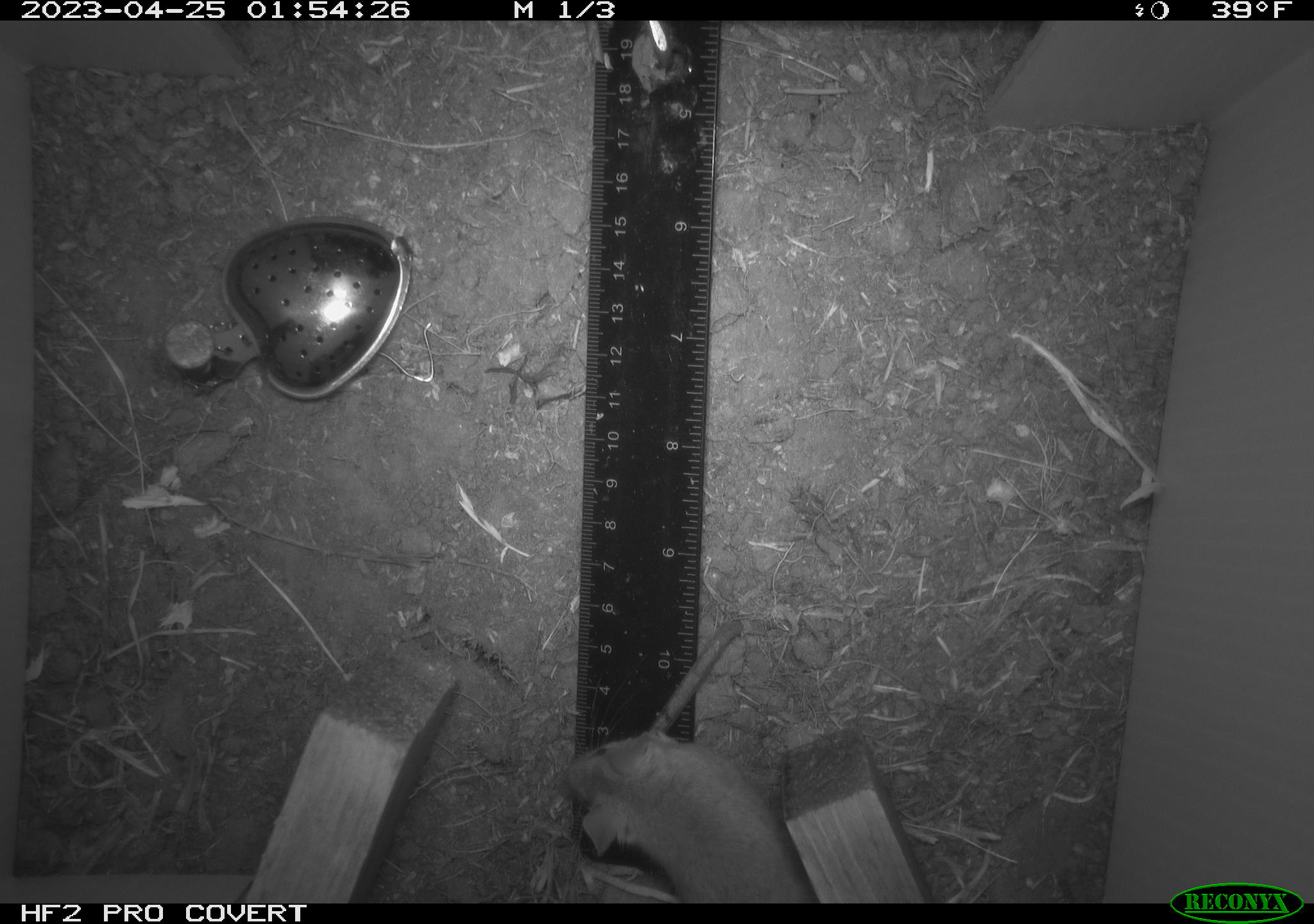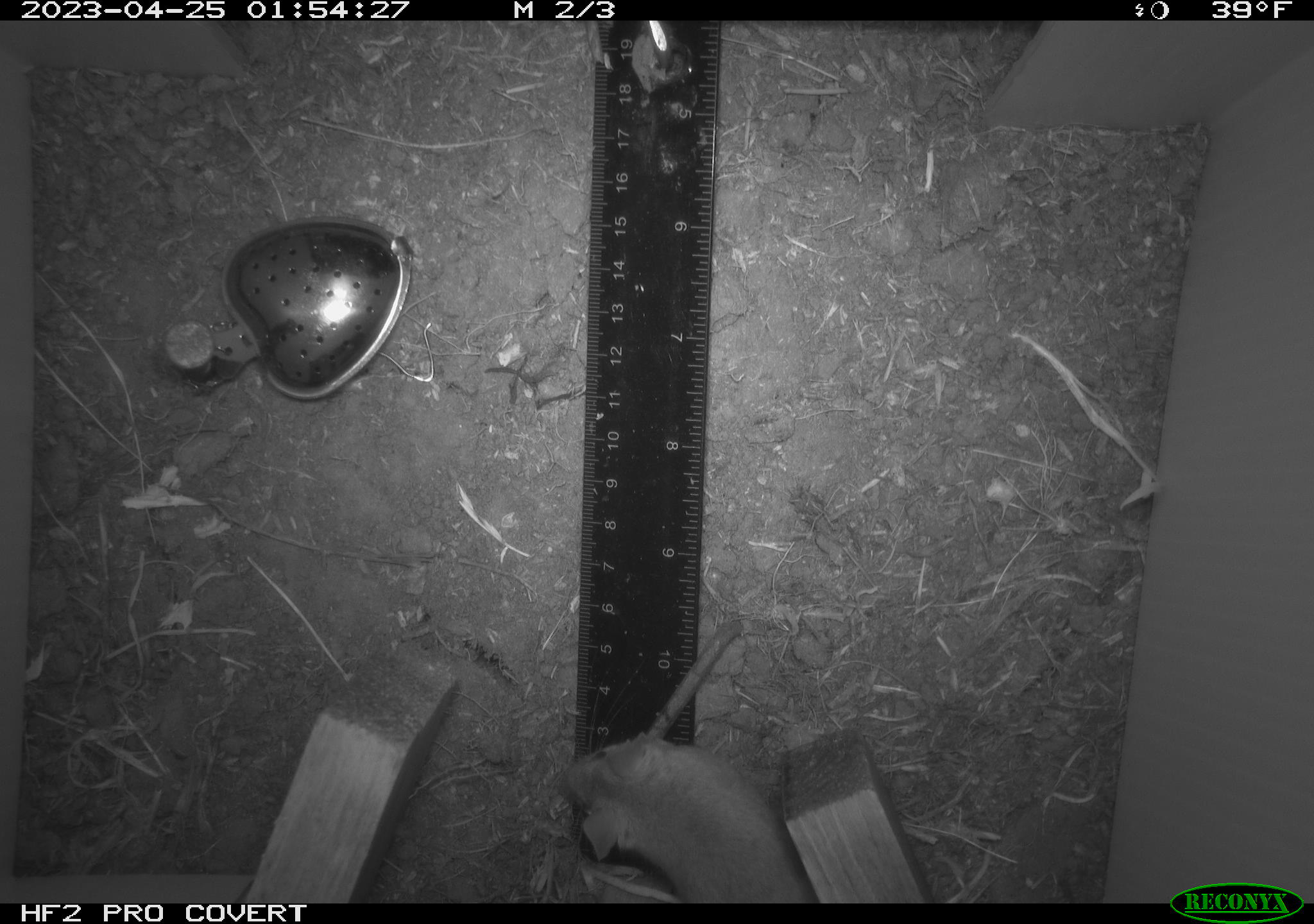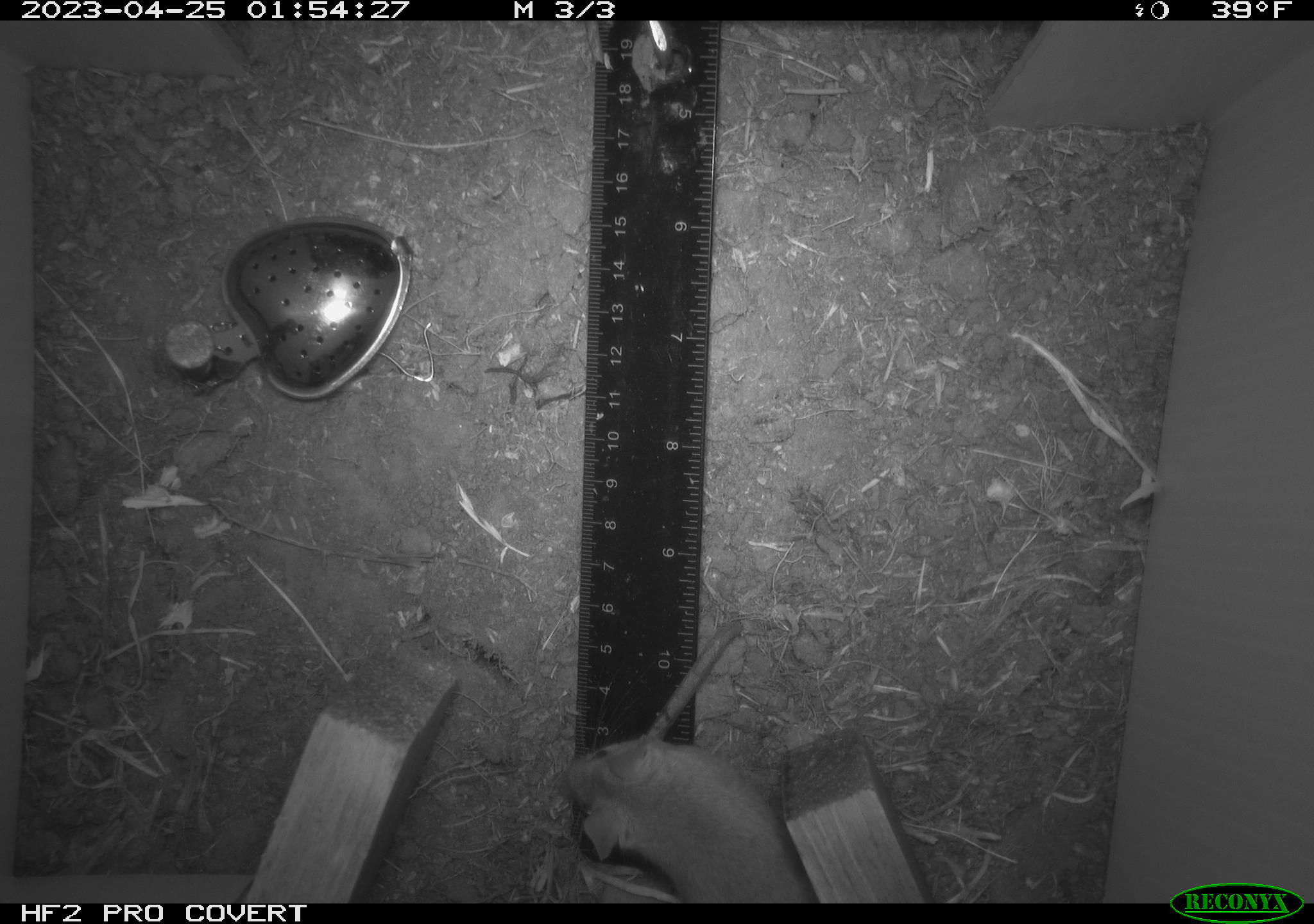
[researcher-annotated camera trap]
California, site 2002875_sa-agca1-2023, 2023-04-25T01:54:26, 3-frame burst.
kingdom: Animalia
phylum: Chordata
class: Mammalia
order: Rodentia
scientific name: Rodentia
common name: mouse species